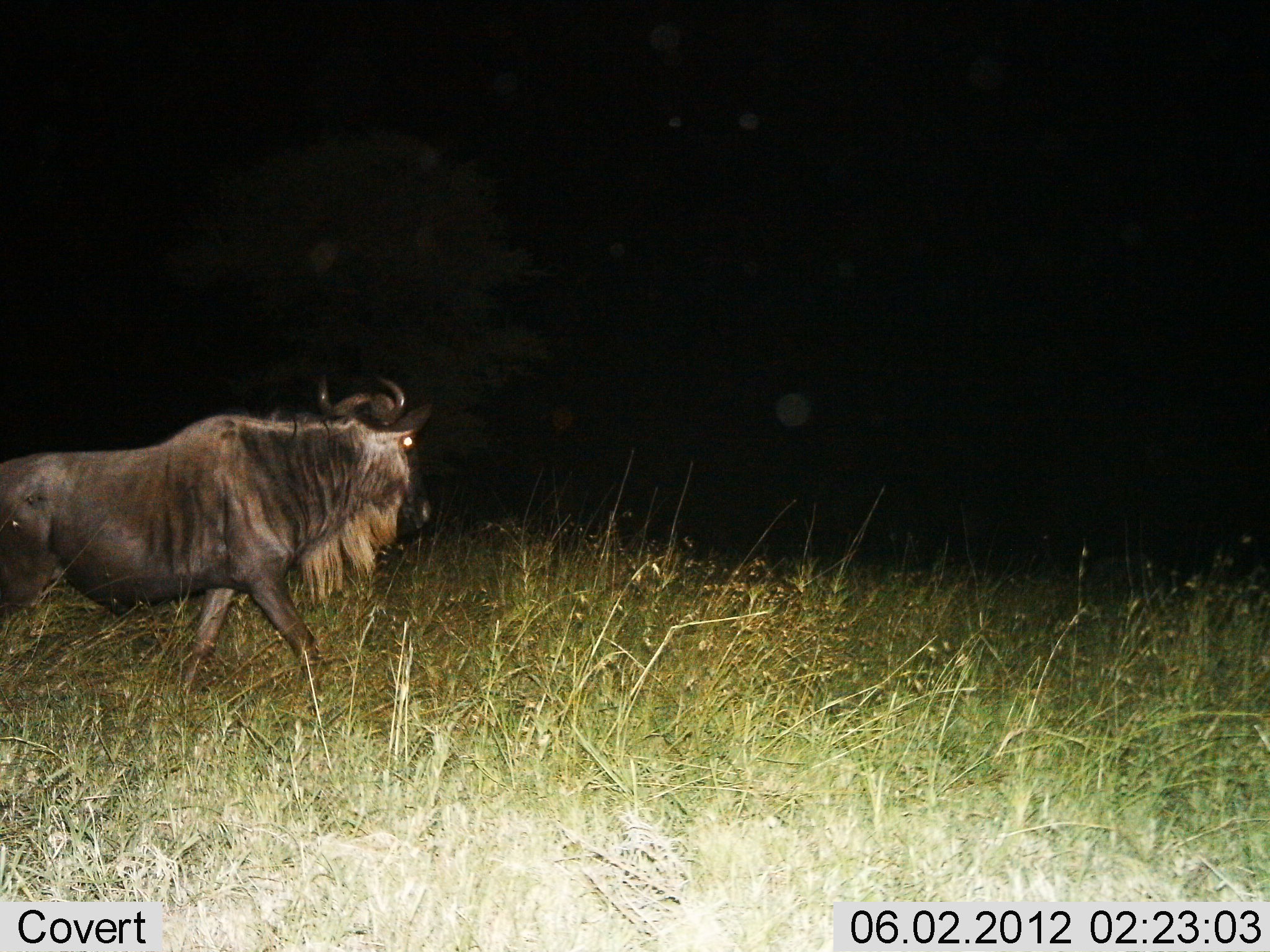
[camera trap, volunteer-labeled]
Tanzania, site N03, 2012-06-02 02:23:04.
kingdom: Animalia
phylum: Chordata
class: Mammalia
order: Artiodactyla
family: Bovidae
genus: Connochaetes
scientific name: Connochaetes taurinus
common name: blue wildebeest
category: wildebeest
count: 1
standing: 10%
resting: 0%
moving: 90%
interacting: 0%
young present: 0%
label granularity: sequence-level